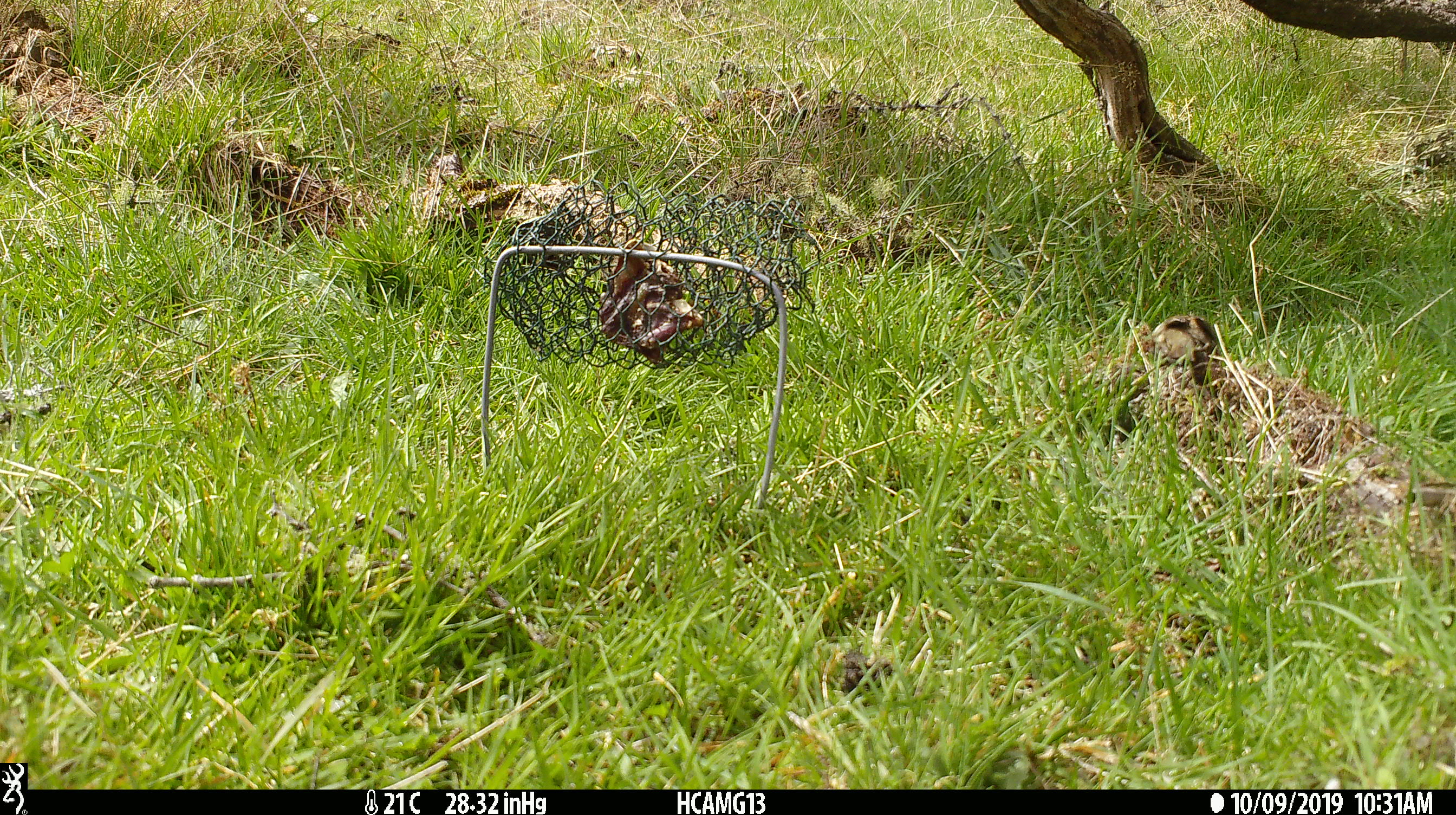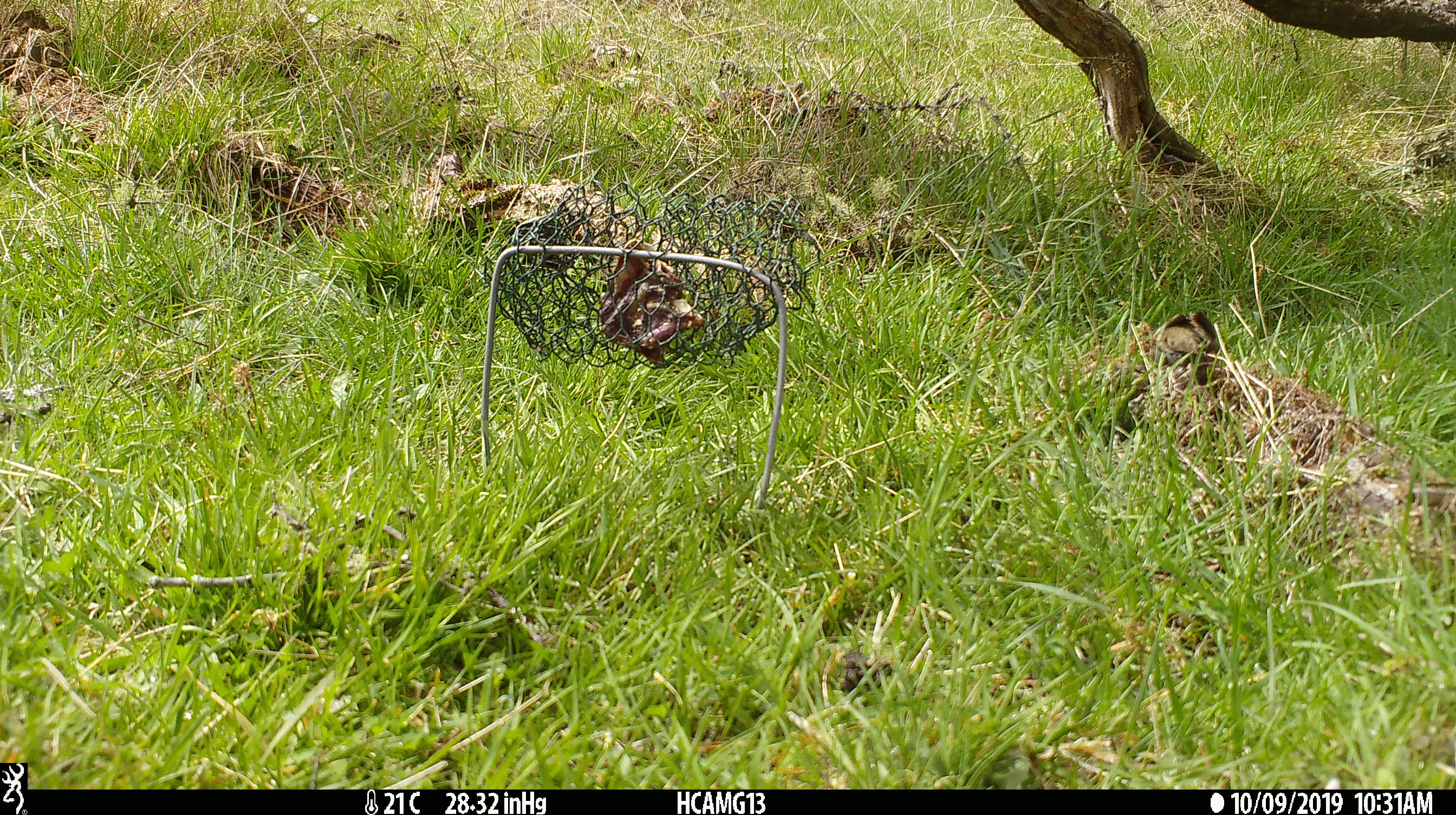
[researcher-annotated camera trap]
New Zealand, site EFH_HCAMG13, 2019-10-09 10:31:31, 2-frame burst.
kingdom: Animalia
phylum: Chordata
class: Aves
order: Passeriformes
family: Prunellidae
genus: Prunella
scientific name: Prunella modularis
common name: dunnock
Dunnock (Prunella modularis).